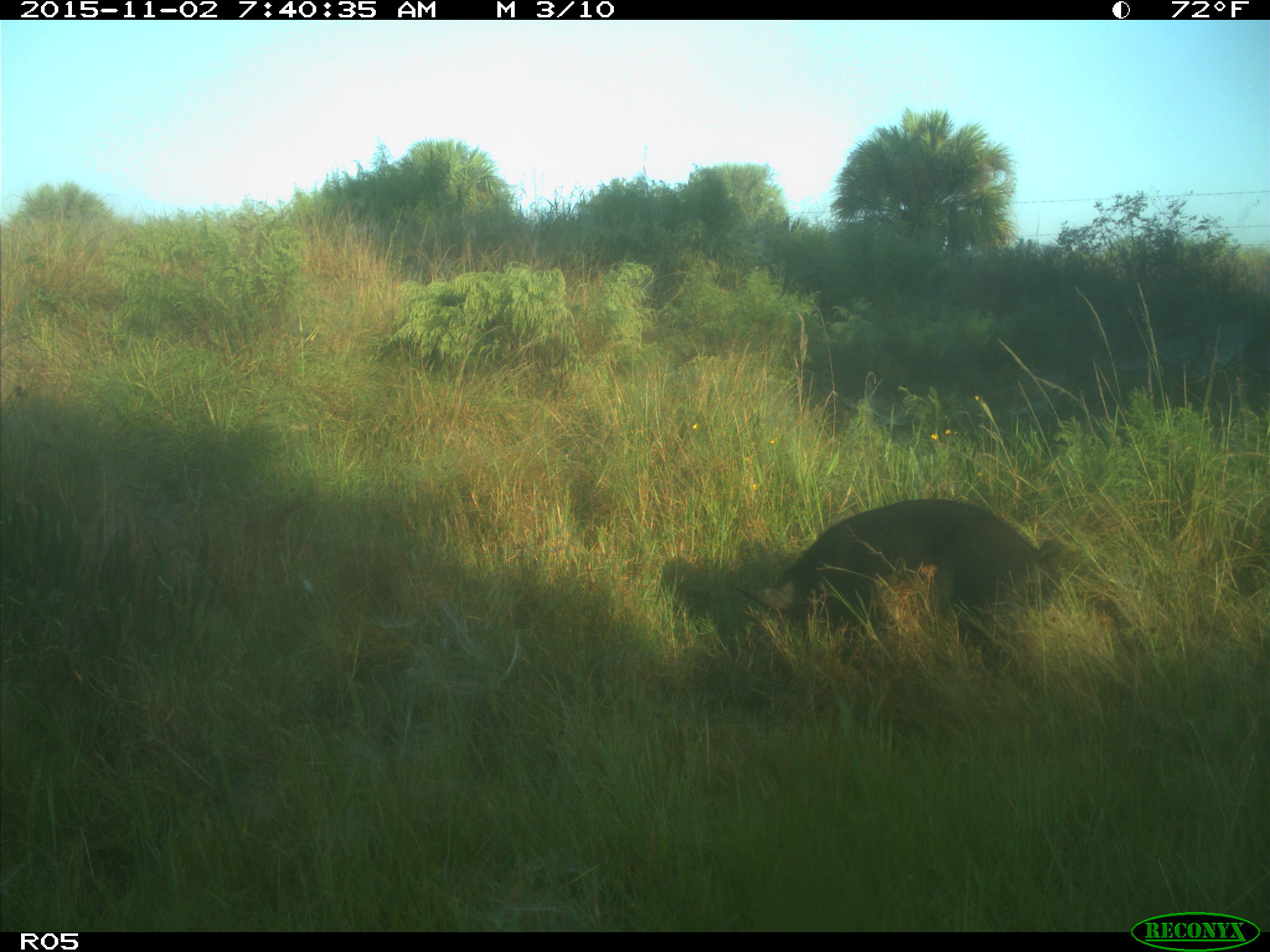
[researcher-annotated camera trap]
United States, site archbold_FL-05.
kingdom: Animalia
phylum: Chordata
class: Mammalia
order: Artiodactyla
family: Suidae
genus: Sus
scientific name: Sus scrofa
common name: wild boar